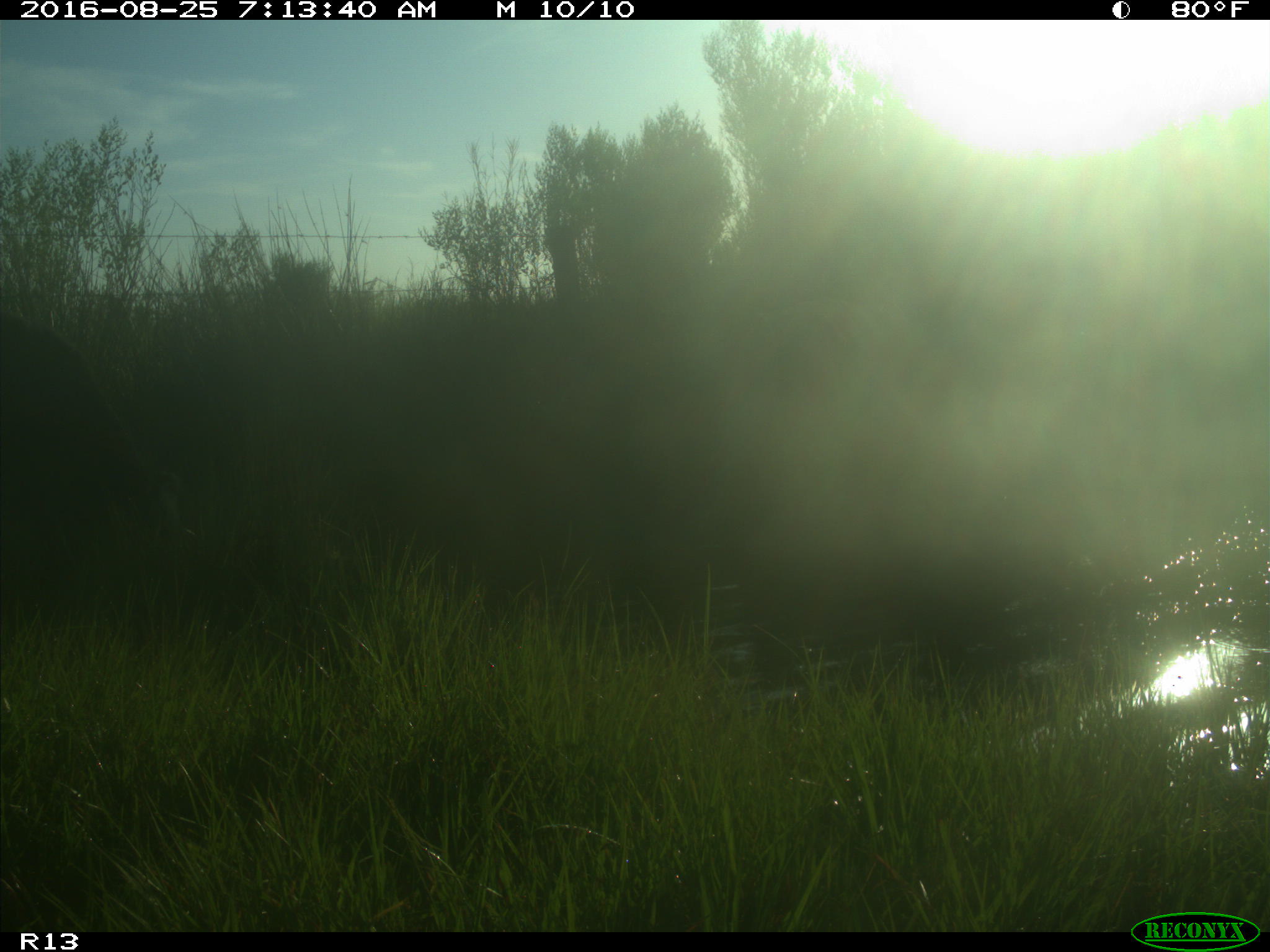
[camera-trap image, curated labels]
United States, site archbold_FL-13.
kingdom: Animalia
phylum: Chordata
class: Mammalia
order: Artiodactyla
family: Bovidae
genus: Bos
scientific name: Bos taurus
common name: domestic cow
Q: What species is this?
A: Bos taurus (domestic cow).